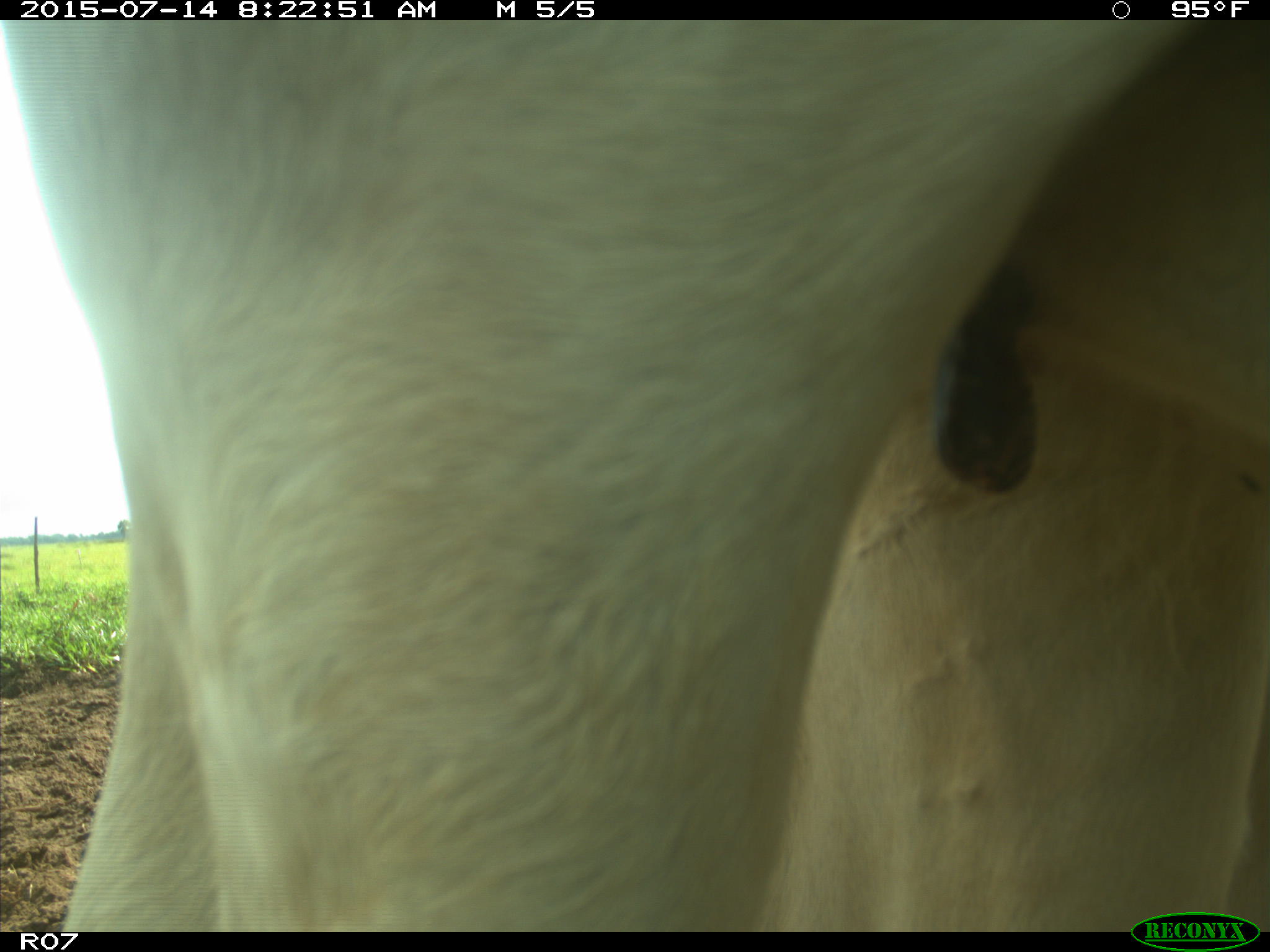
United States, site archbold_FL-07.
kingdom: Animalia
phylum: Chordata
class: Mammalia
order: Artiodactyla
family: Bovidae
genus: Bos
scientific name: Bos taurus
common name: domestic cow